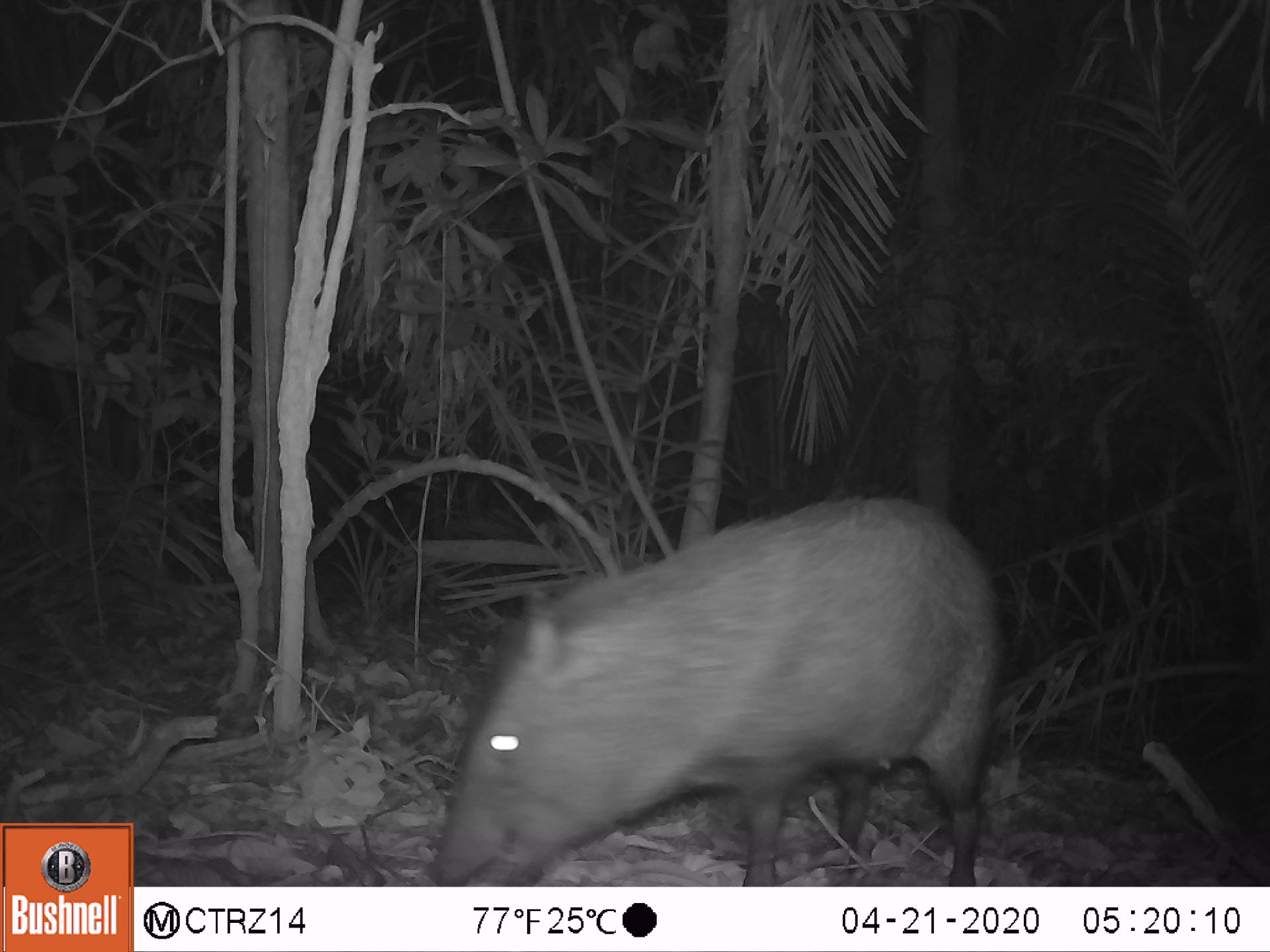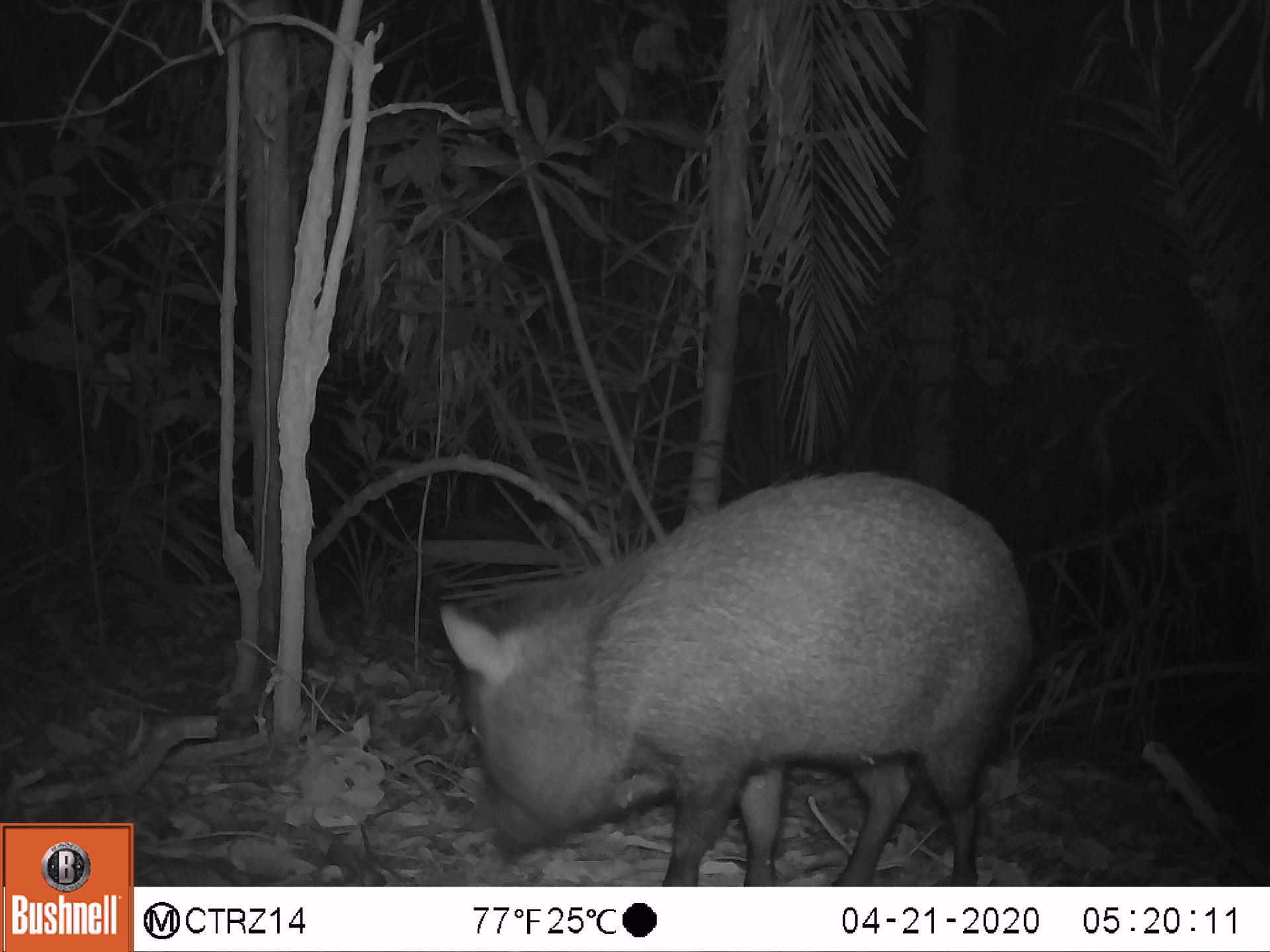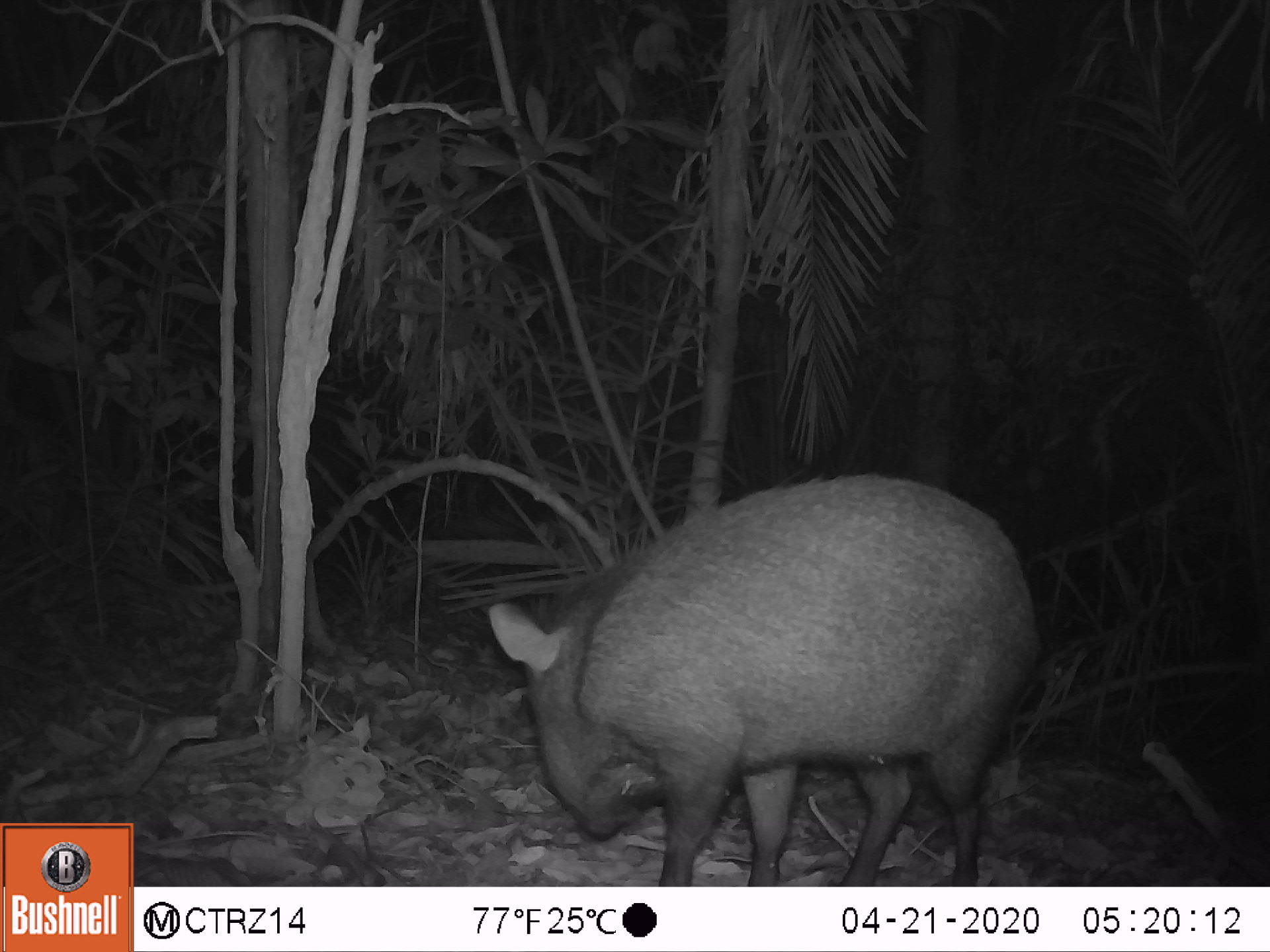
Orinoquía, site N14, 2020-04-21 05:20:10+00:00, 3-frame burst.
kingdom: Animalia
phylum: Chordata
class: Mammalia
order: Artiodactyla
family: Tayassuidae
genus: Pecari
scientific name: Pecari tajacu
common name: collared peccary